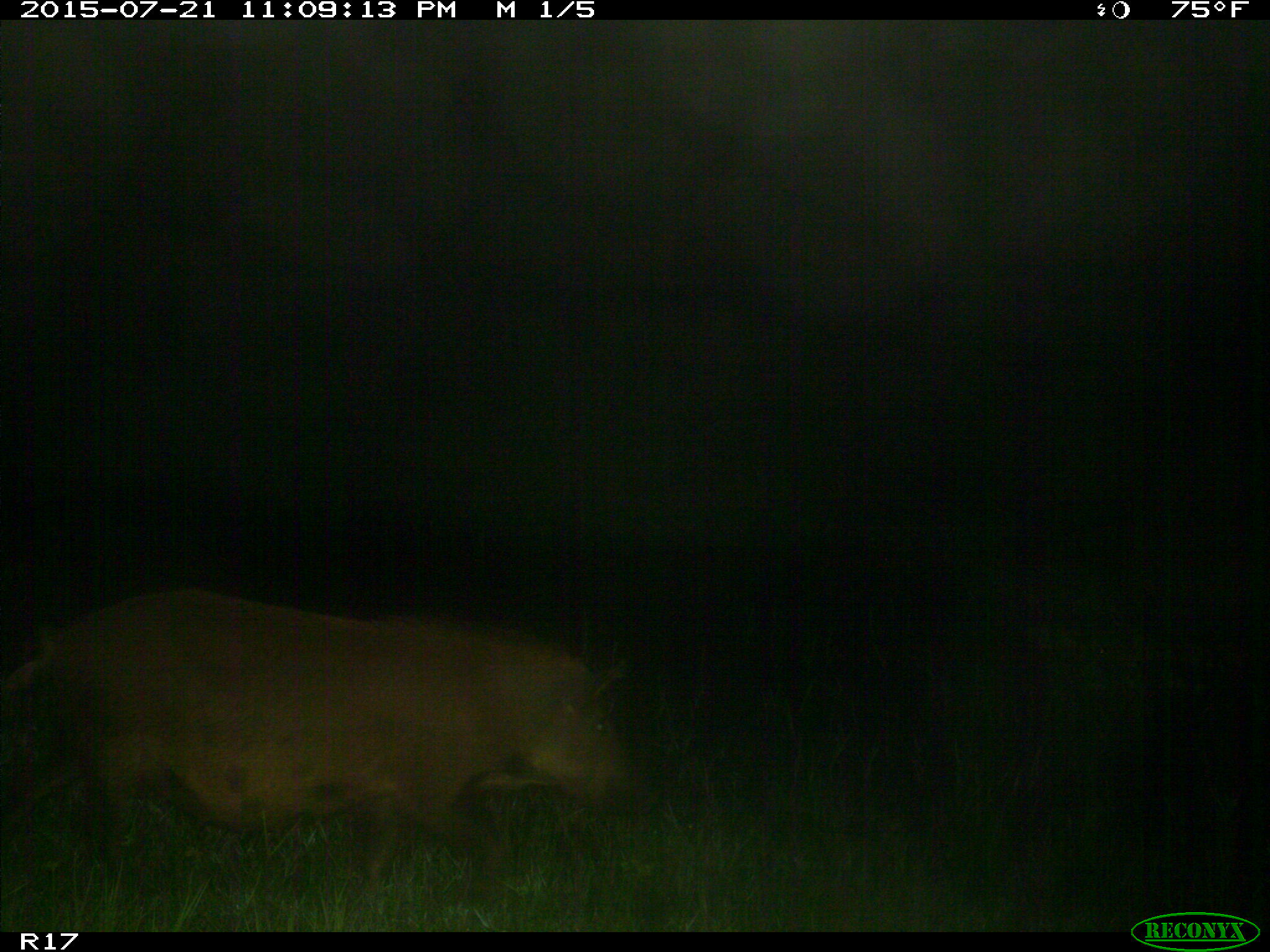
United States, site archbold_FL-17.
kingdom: Animalia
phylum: Chordata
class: Mammalia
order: Artiodactyla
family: Suidae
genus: Sus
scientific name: Sus scrofa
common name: wild boar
Sus scrofa (wild boar).